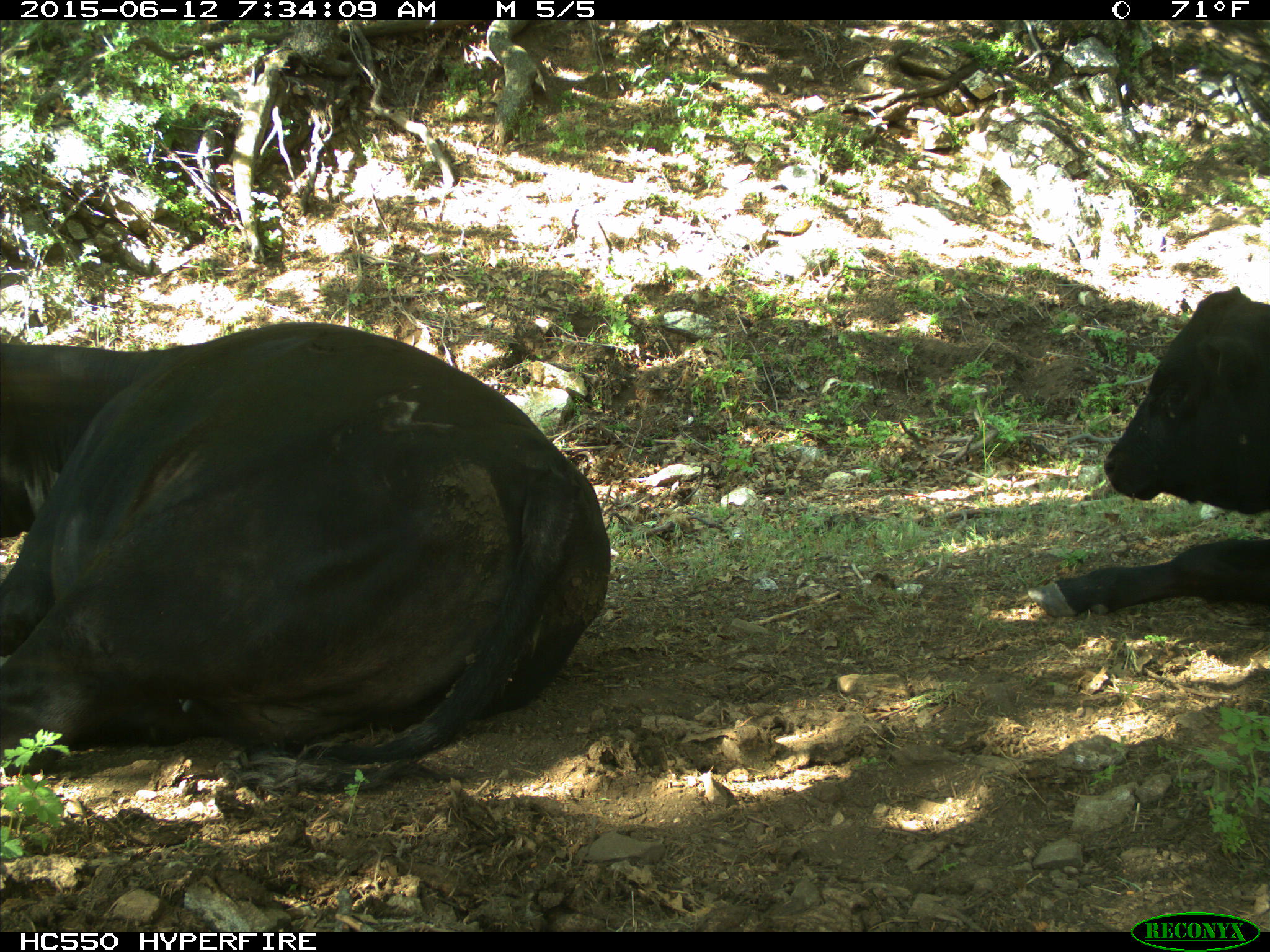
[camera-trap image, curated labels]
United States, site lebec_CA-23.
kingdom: Animalia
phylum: Chordata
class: Mammalia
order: Artiodactyla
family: Bovidae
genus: Bos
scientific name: Bos taurus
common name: domestic cow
Bos taurus (domestic cow).